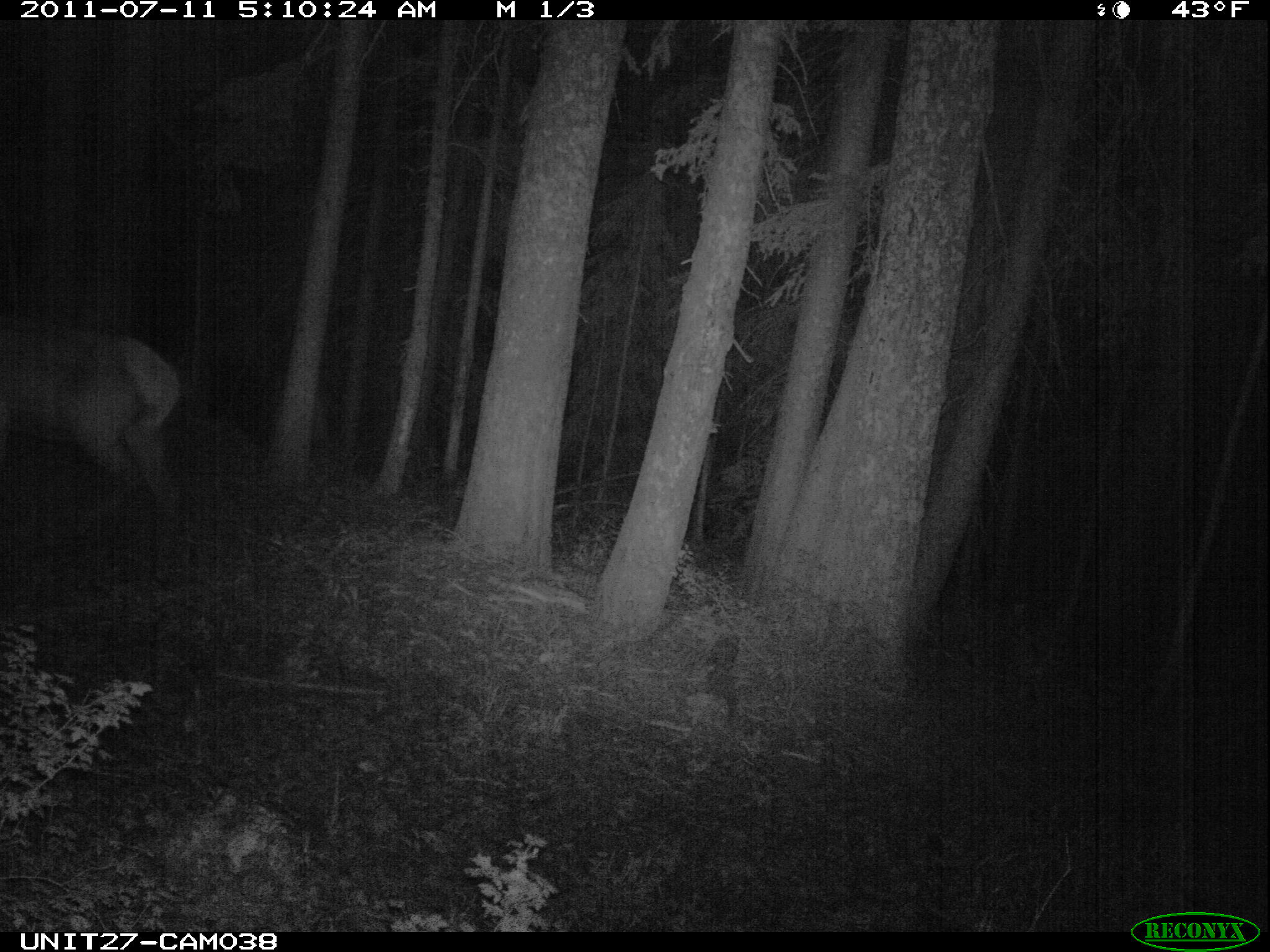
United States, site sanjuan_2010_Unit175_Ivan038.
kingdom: Animalia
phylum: Chordata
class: Mammalia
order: Artiodactyla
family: Cervidae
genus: Cervus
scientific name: Cervus elaphus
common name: red deer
Cervus elaphus (red deer).